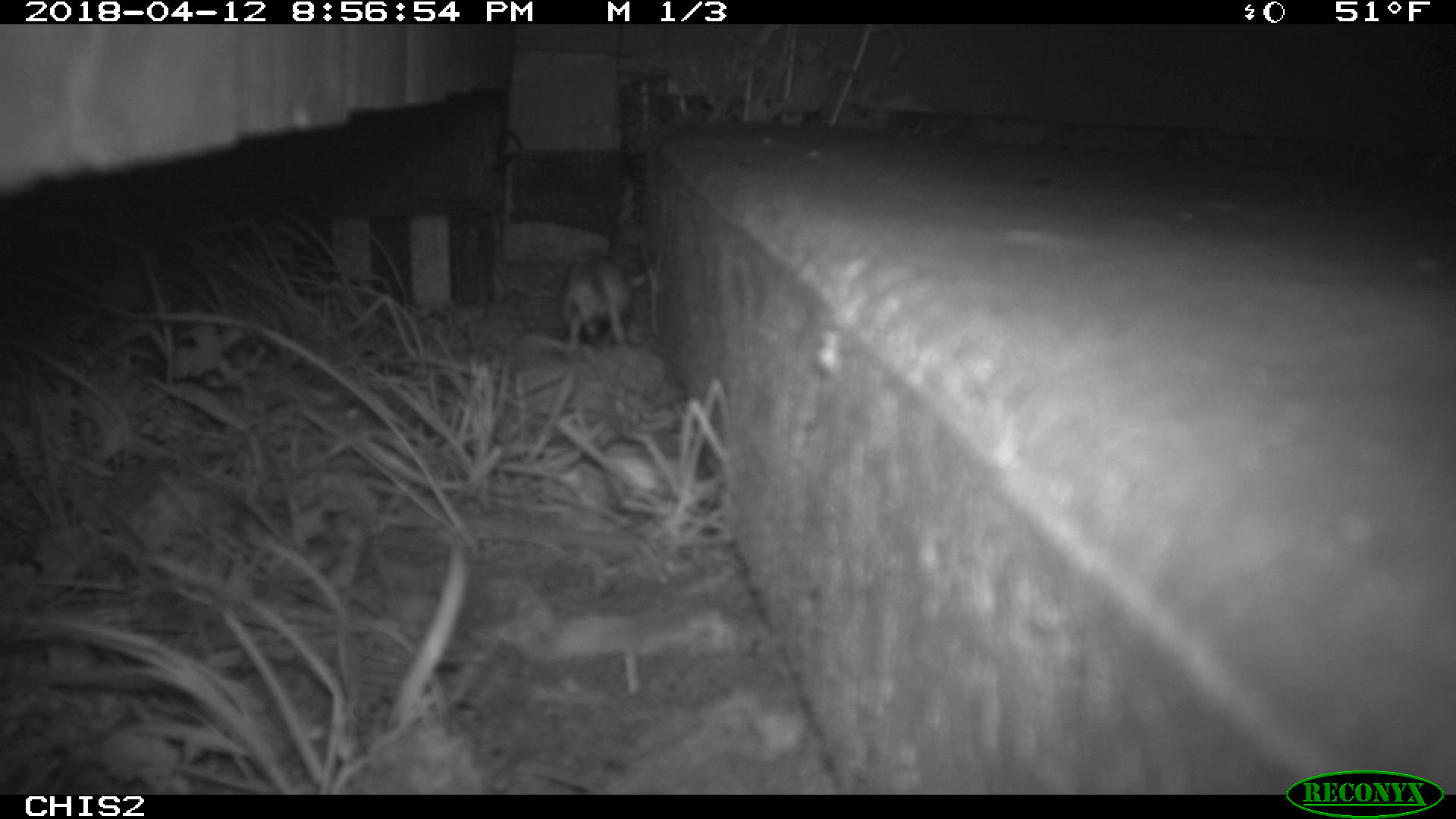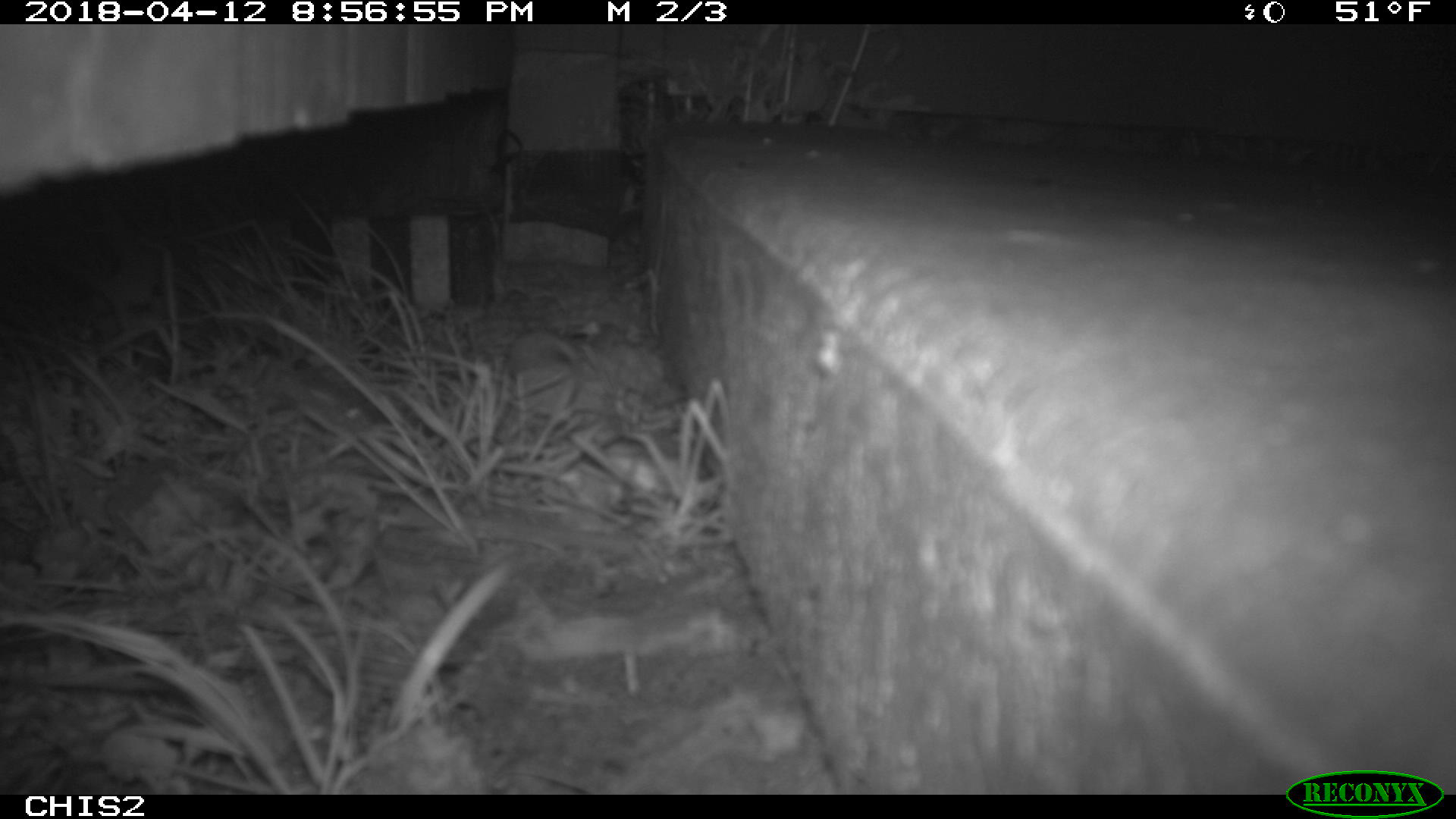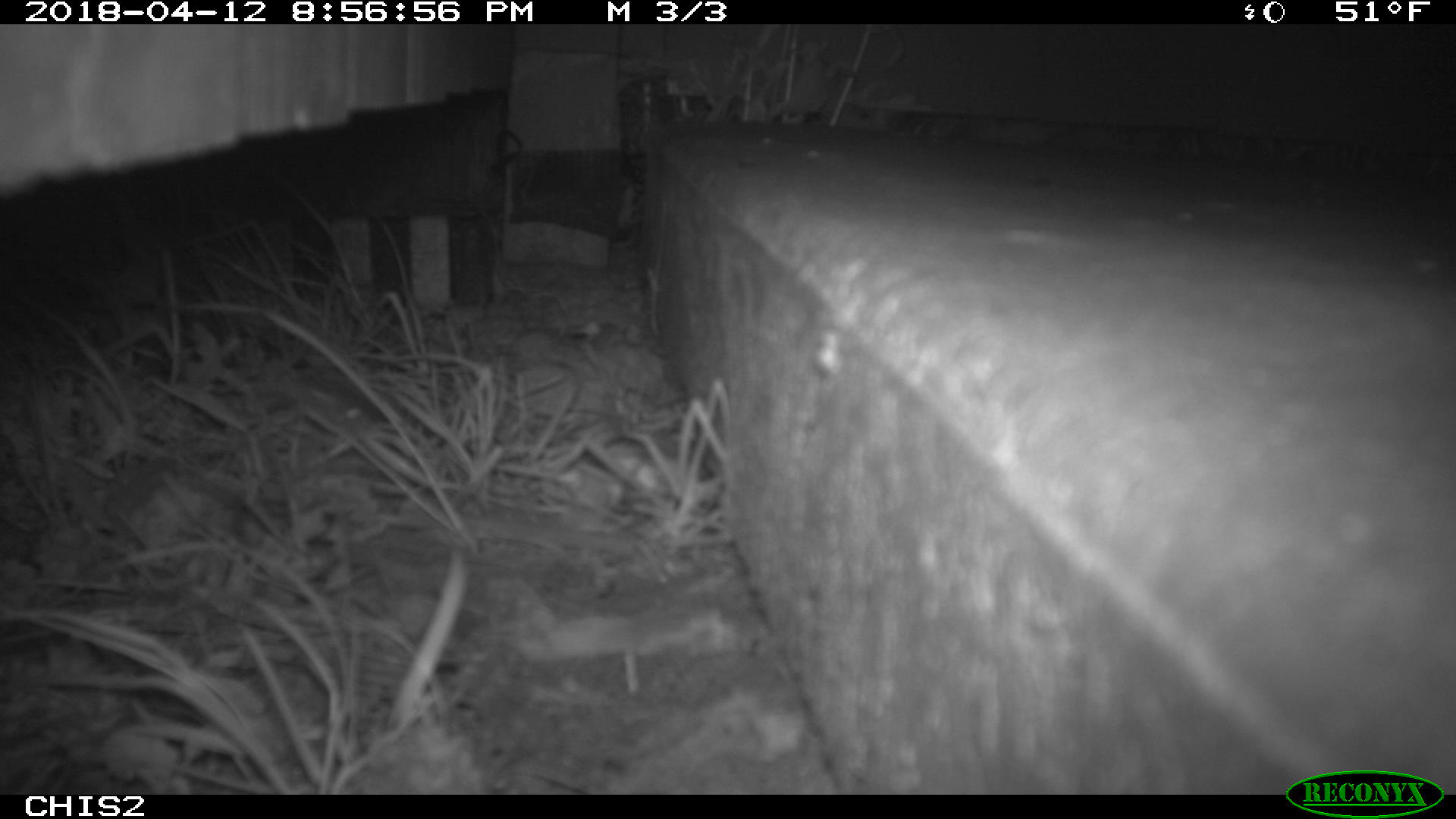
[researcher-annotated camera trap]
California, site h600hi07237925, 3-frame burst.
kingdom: Animalia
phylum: Chordata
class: Mammalia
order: Rodentia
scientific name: Rodentia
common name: rodent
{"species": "rodent (Rodentia)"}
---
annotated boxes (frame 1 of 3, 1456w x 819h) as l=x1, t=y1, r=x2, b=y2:
rodent: l=559, t=251, r=636, b=350